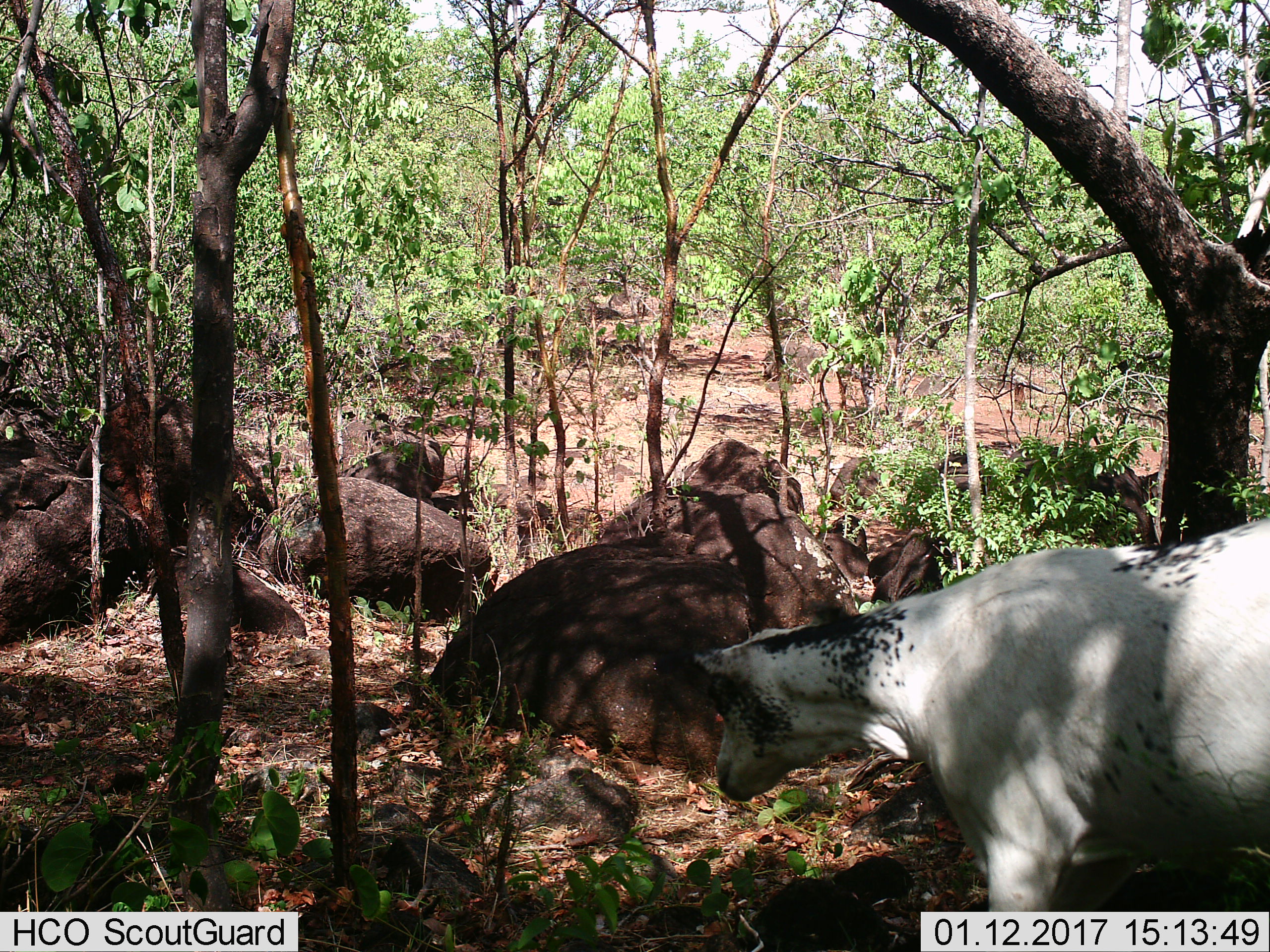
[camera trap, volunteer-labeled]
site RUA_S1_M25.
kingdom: Animalia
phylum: Chordata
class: Mammalia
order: Artiodactyla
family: Bovidae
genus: Bos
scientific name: Bos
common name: cattle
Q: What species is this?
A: Cattle (Bos).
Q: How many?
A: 1.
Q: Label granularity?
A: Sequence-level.